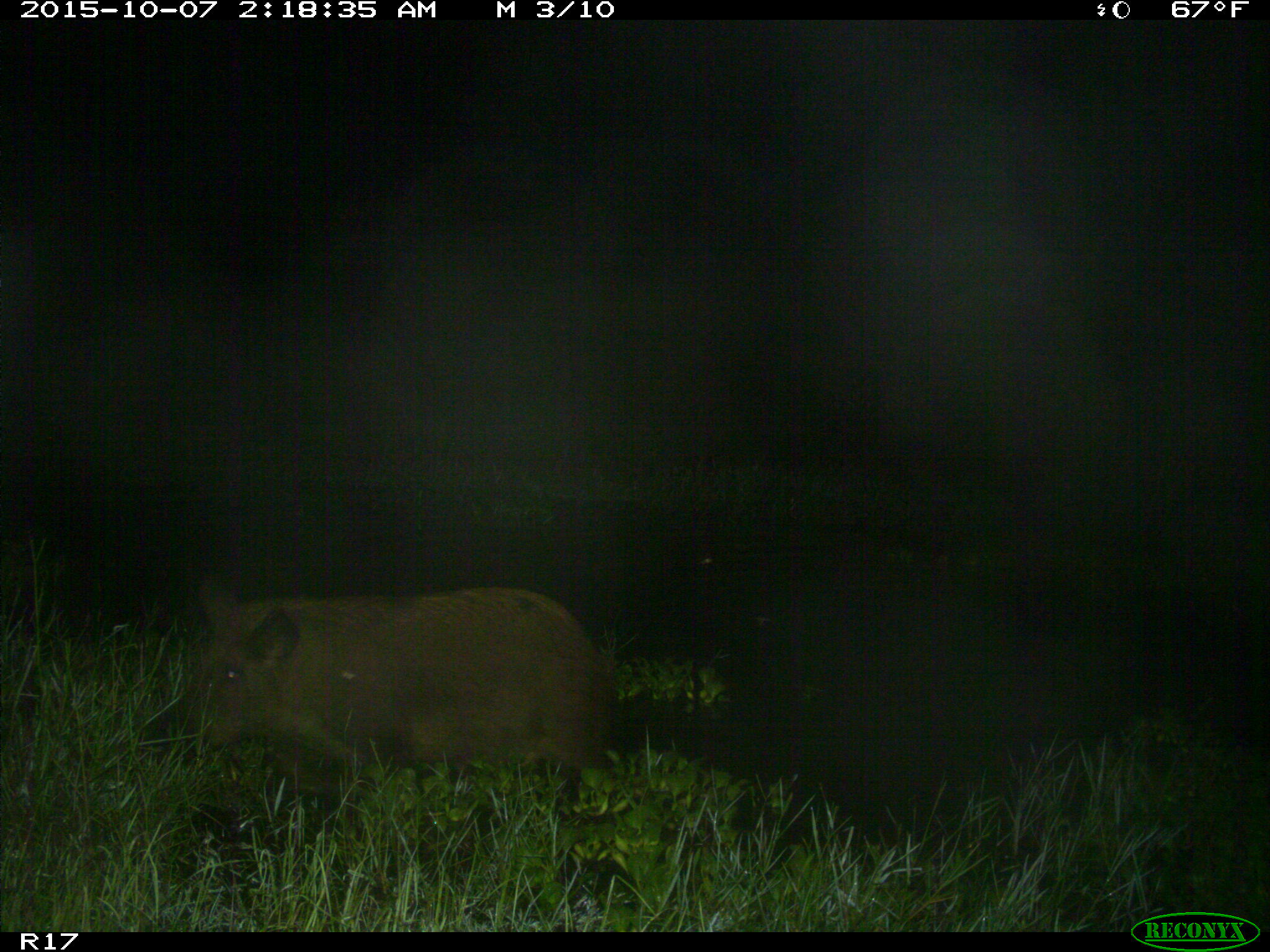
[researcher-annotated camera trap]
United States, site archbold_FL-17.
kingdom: Animalia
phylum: Chordata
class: Mammalia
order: Artiodactyla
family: Suidae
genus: Sus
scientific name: Sus scrofa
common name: wild boar